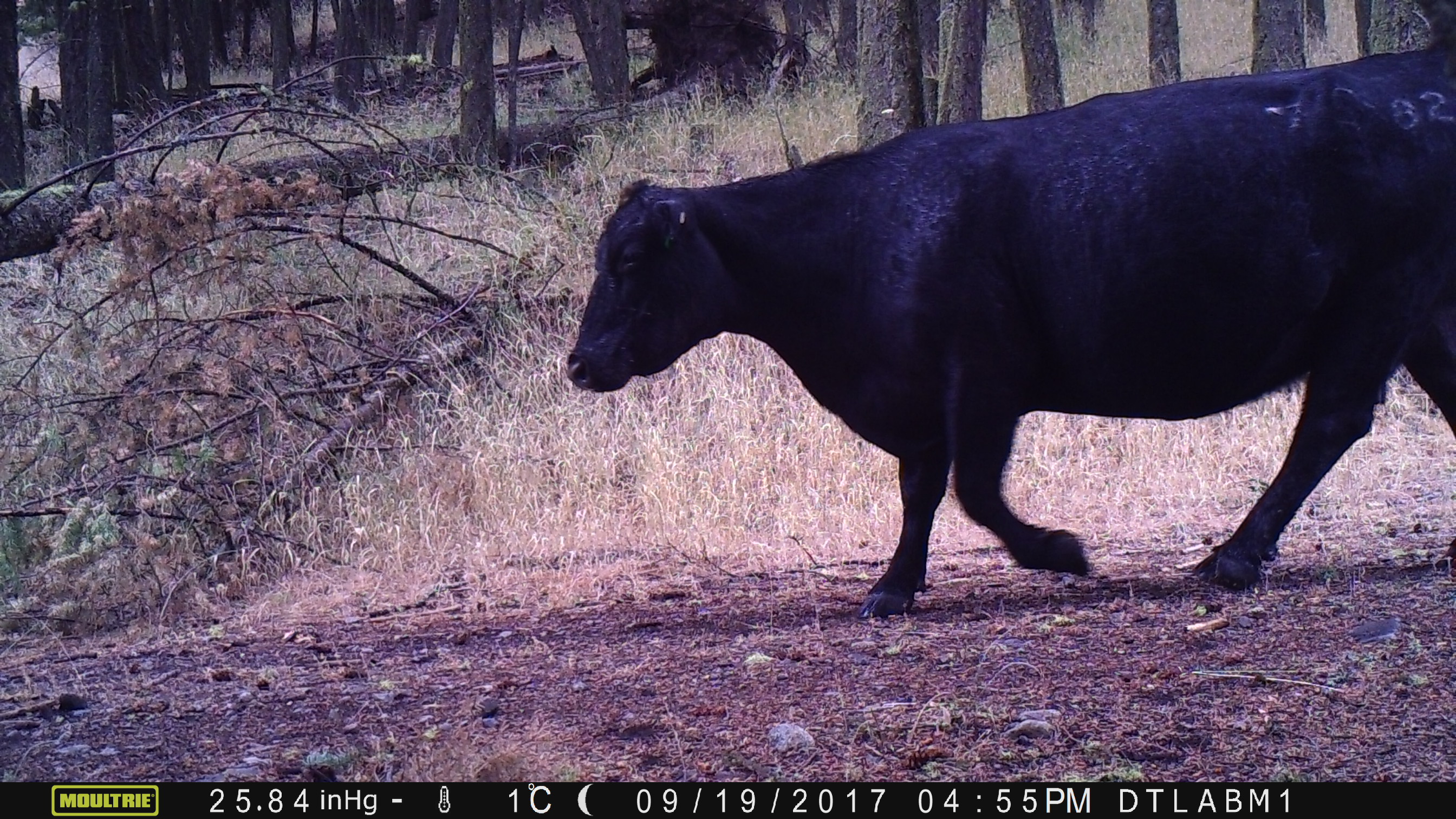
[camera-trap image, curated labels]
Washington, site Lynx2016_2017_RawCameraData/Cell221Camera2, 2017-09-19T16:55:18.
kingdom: Animalia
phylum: Chordata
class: Mammalia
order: Artiodactyla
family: Bovidae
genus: Bos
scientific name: Bos taurus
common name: domestic cattle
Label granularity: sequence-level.